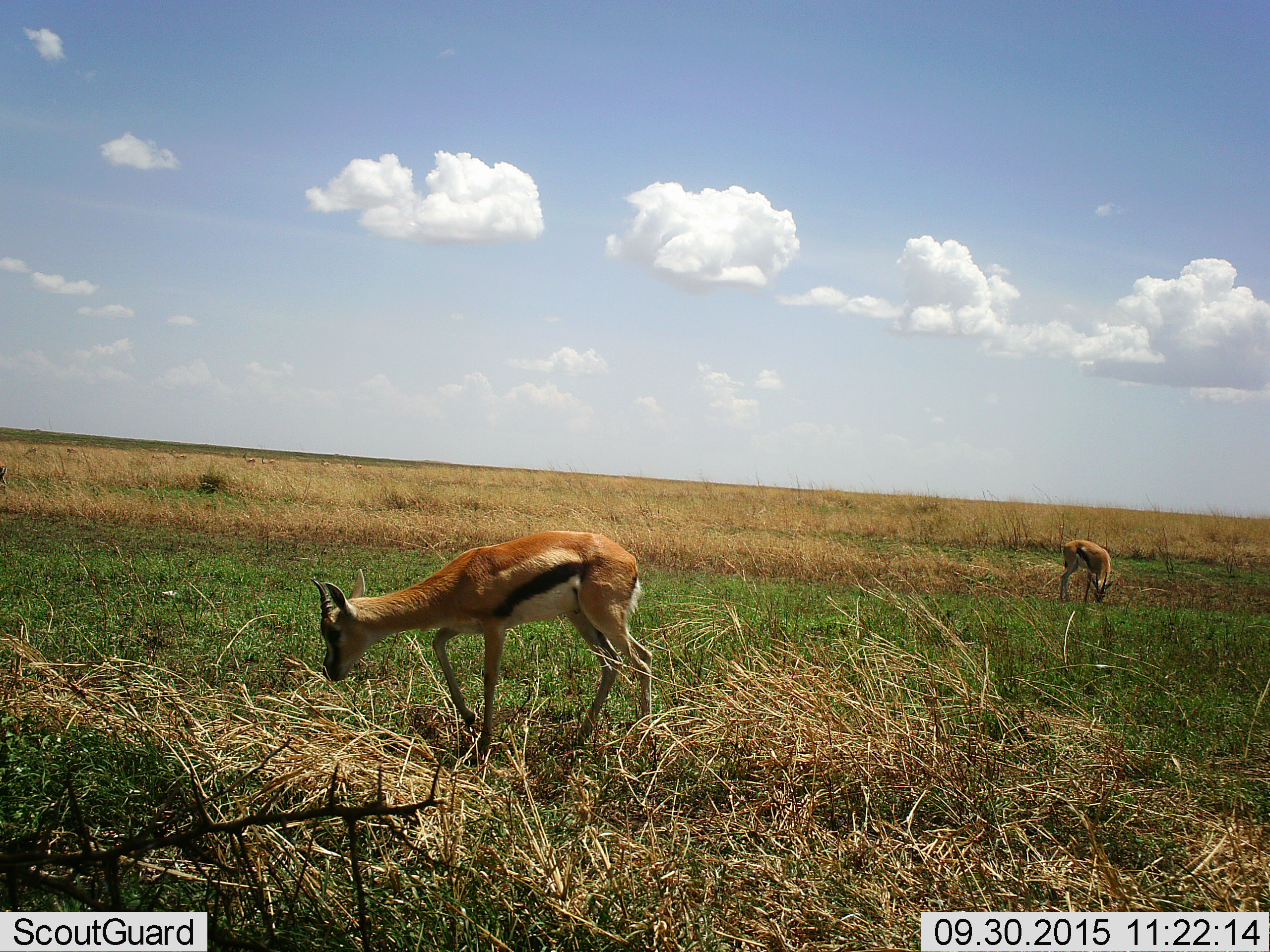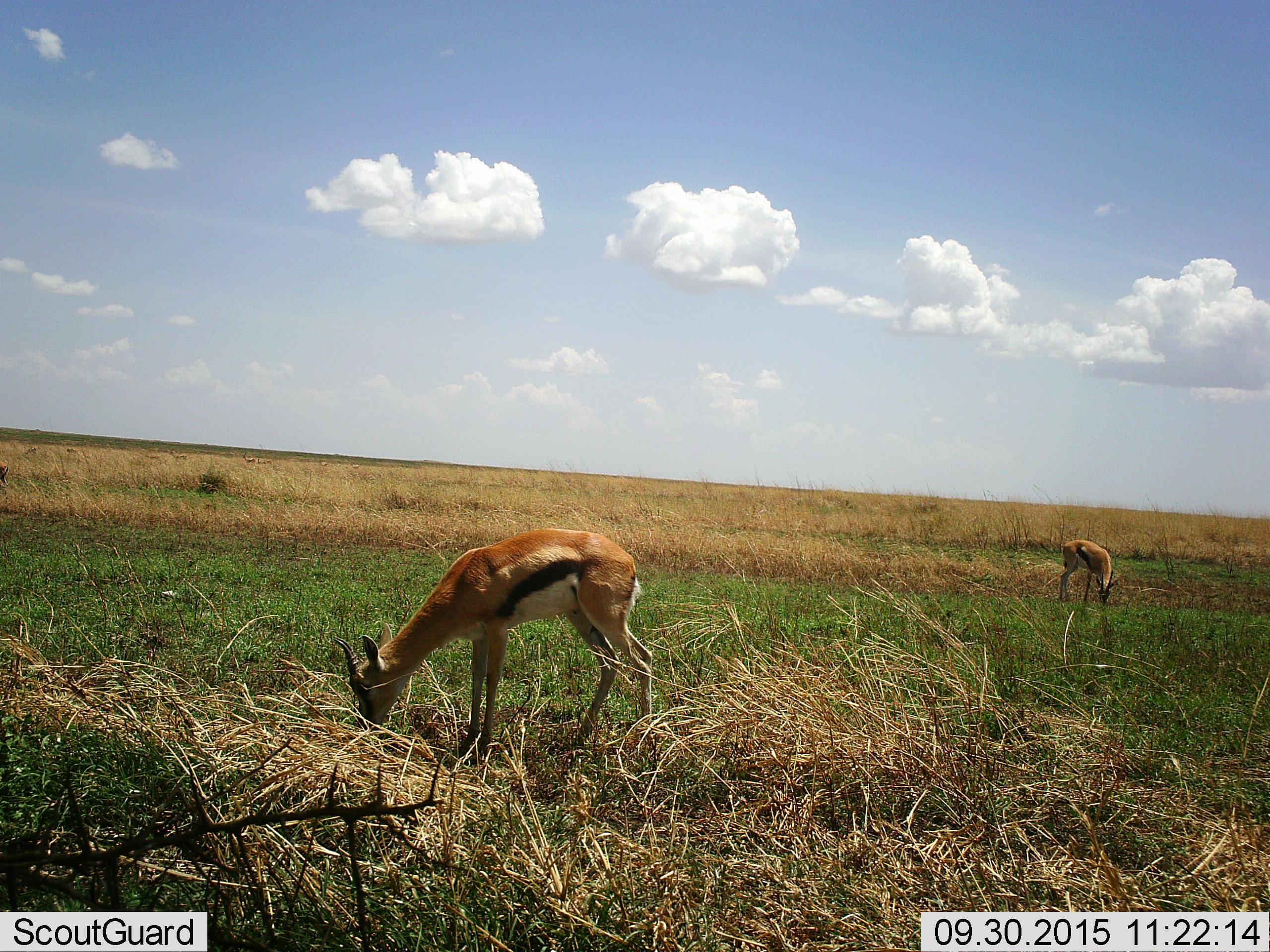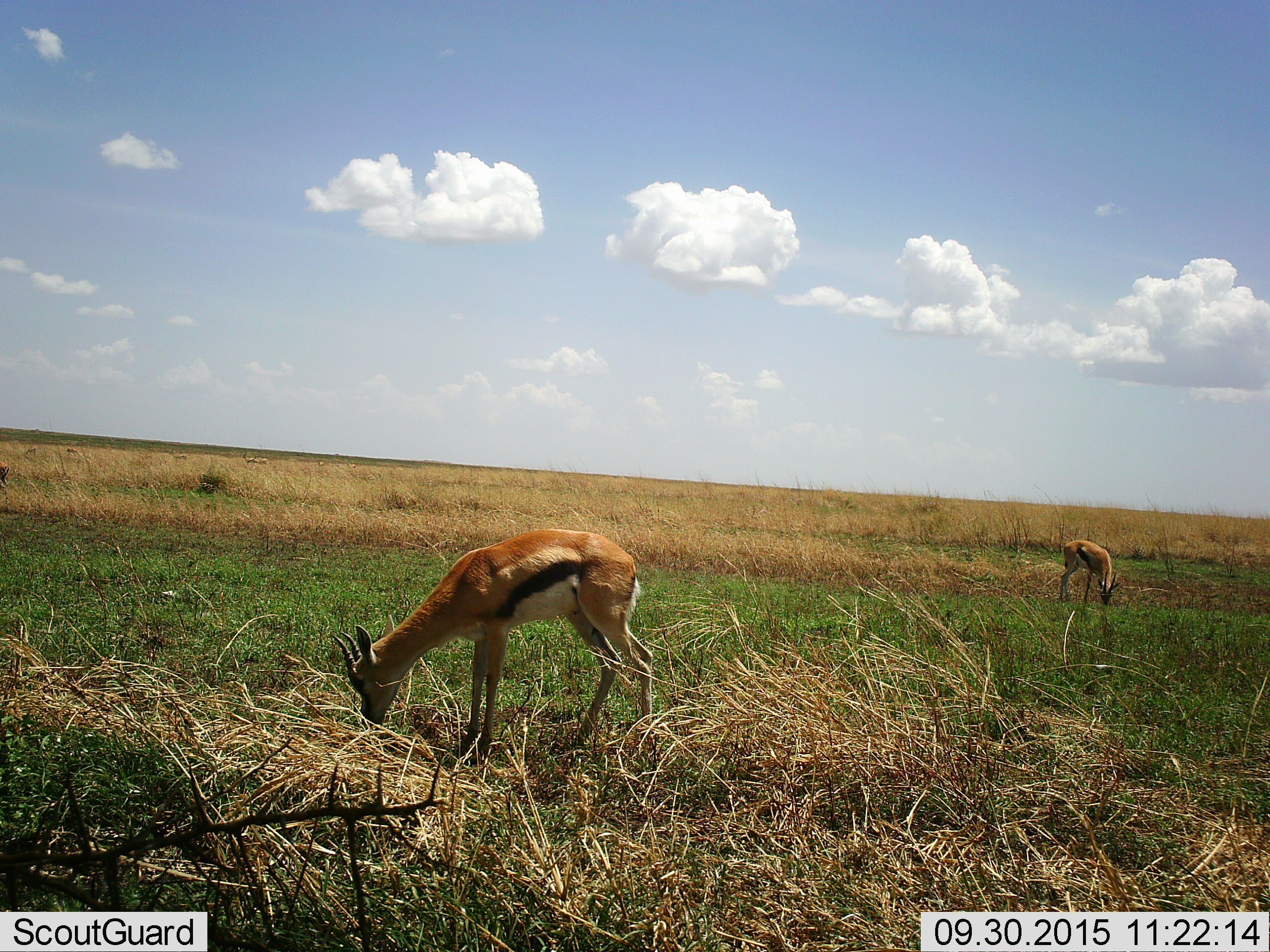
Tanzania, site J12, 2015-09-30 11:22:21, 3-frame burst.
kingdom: Animalia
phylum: Chordata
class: Mammalia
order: Artiodactyla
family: Bovidae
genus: Eudorcas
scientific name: Eudorcas thomsonii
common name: thomson's gazelle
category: gazellethomsons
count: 2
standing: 30%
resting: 0%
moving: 10%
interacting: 0%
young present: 20%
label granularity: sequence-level